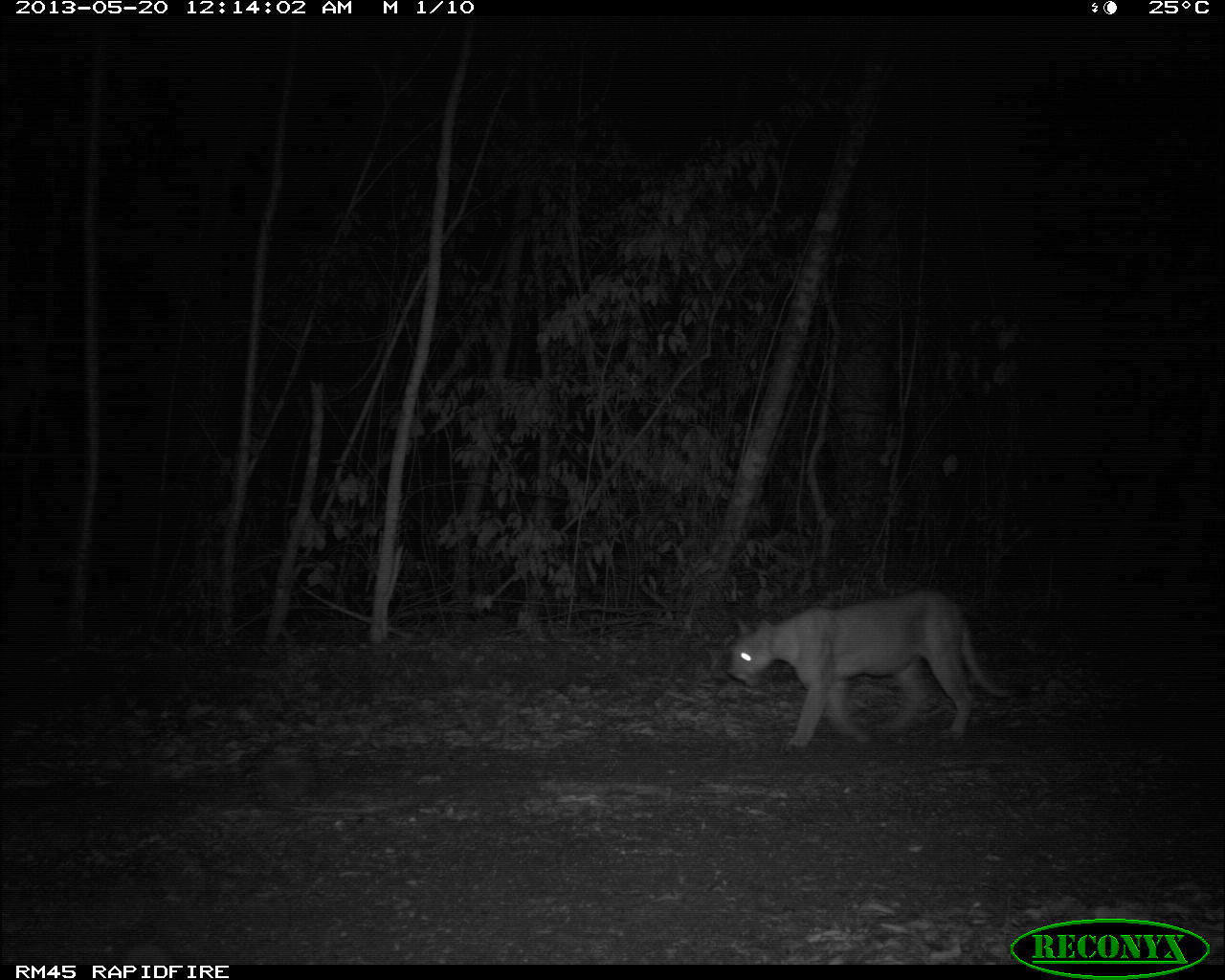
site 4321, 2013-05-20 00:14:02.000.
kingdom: Animalia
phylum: Chordata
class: Mammalia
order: Carnivora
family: Felidae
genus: Puma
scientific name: Puma concolor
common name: mountain lion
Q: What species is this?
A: Puma concolor (mountain lion).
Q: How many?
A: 1.